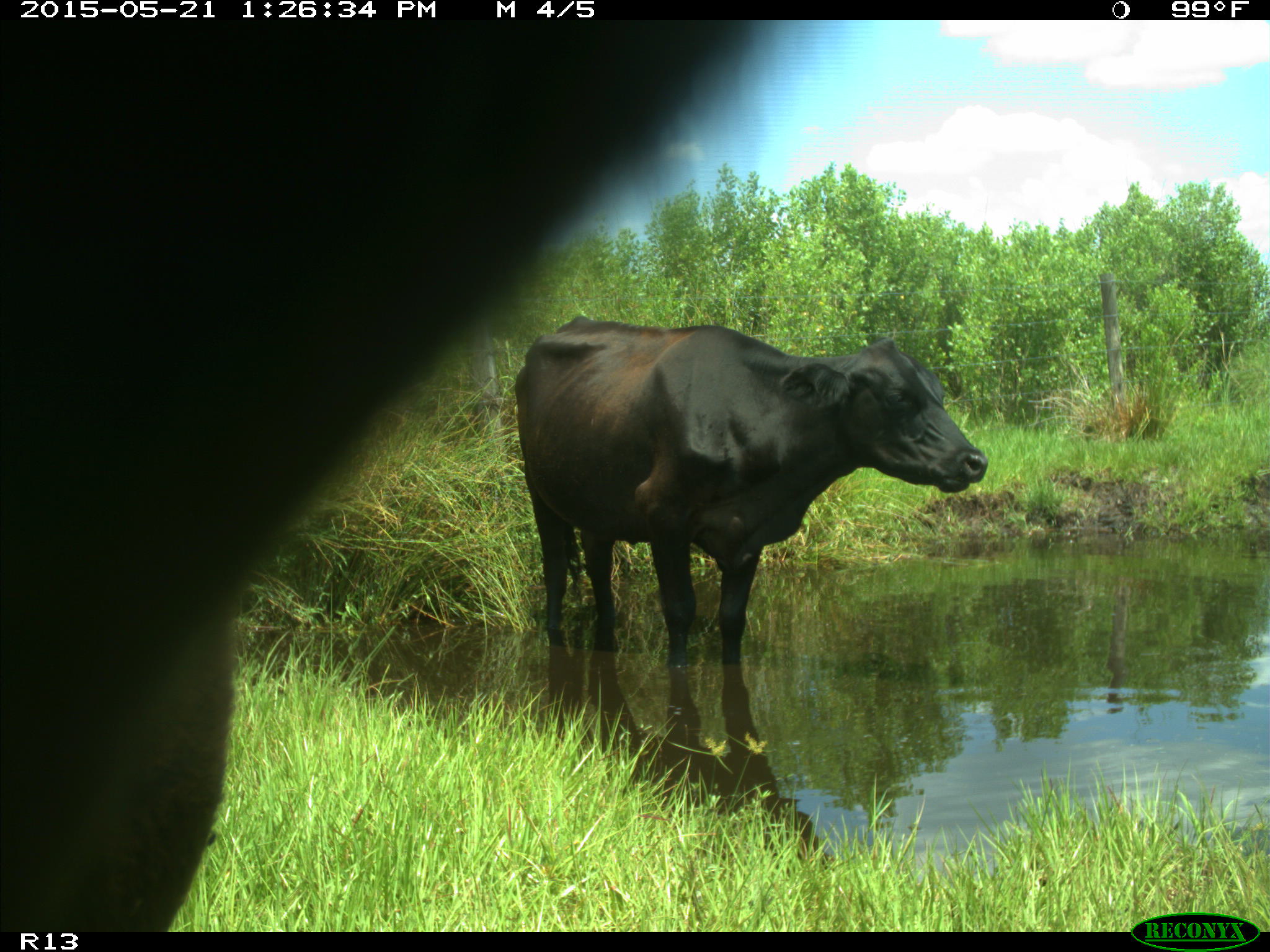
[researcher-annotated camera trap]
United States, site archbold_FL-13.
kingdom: Animalia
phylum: Chordata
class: Mammalia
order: Artiodactyla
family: Bovidae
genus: Bos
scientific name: Bos taurus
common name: domestic cow